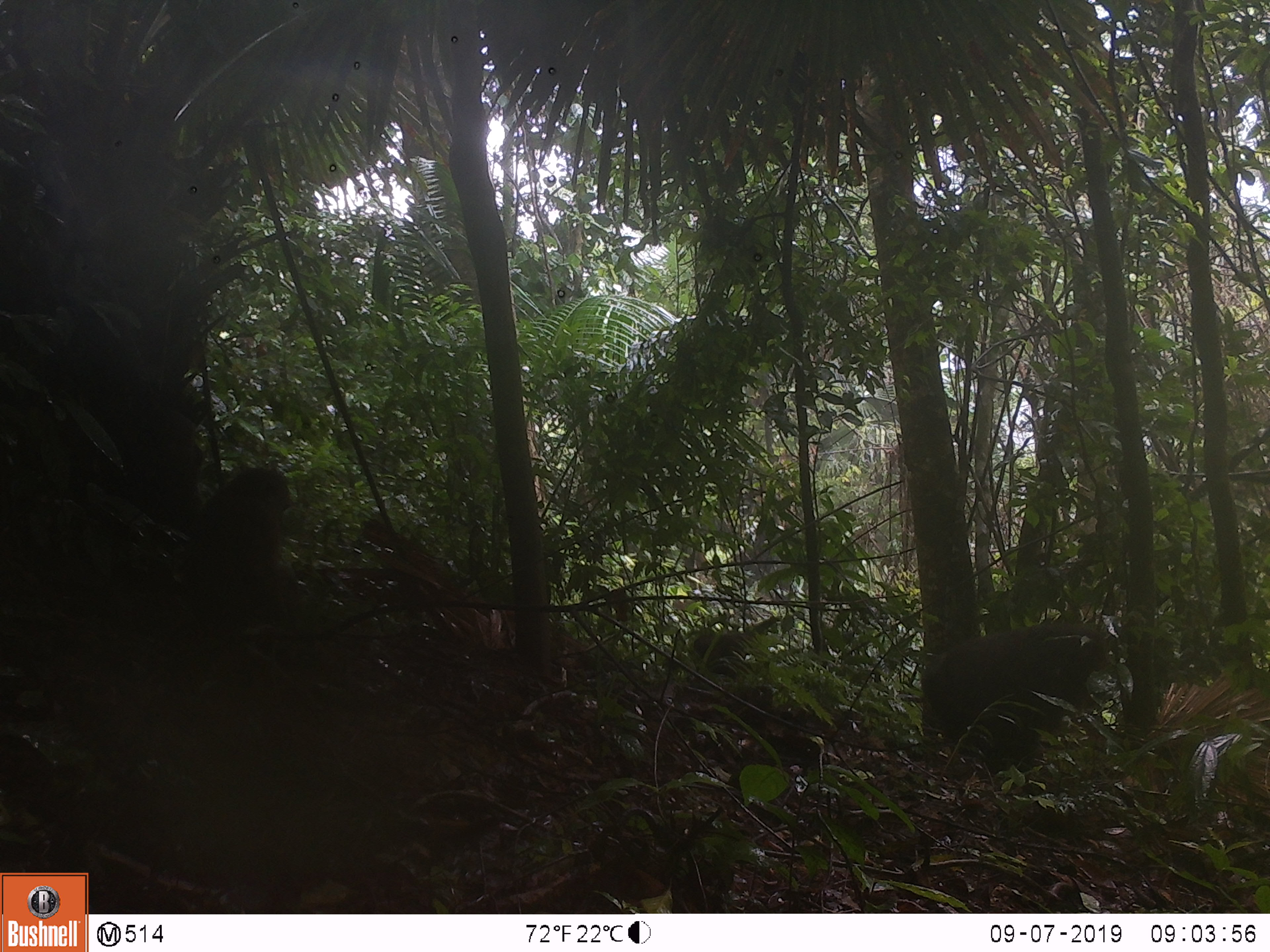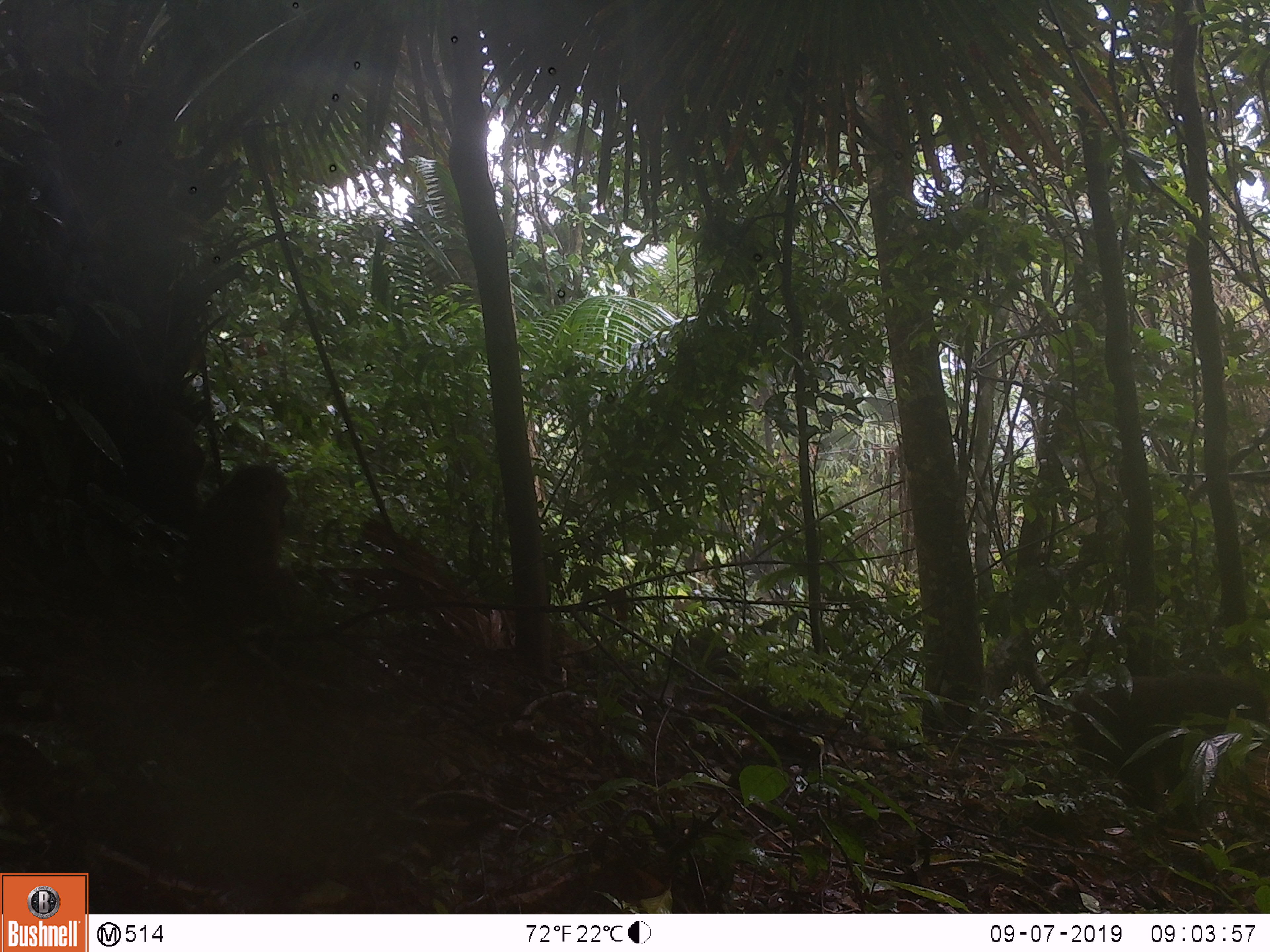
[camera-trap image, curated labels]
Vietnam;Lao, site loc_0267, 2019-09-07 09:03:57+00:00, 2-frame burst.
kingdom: Animalia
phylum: Chordata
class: Mammalia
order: Primates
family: Cercopithecidae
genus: Macaca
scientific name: Macaca arctoides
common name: stump-tailed macaque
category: stump tailed macaque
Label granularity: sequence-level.